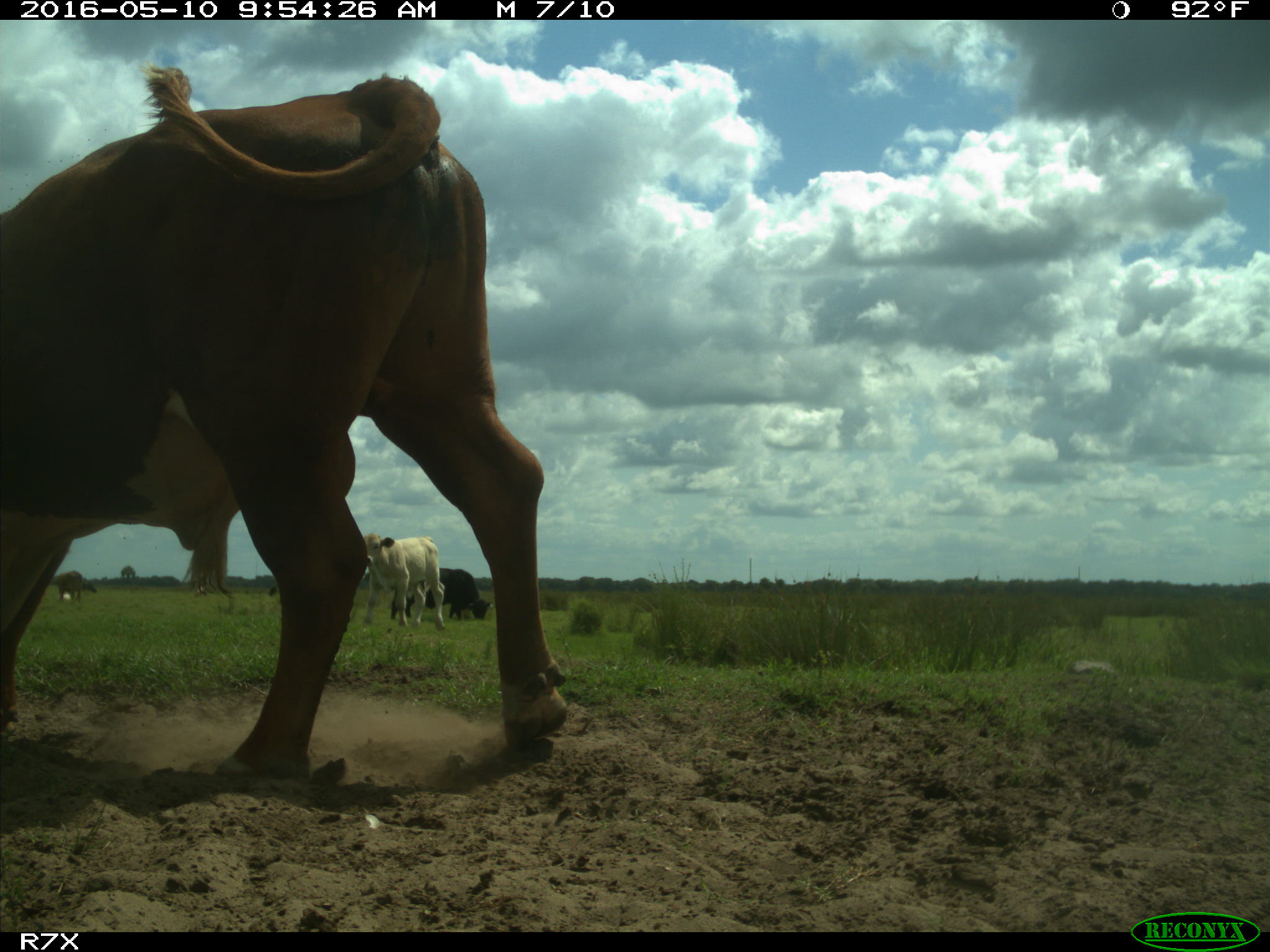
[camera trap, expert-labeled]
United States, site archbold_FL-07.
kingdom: Animalia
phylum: Chordata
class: Mammalia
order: Artiodactyla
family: Bovidae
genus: Bos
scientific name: Bos taurus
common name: domestic cow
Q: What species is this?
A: Bos taurus (domestic cow).